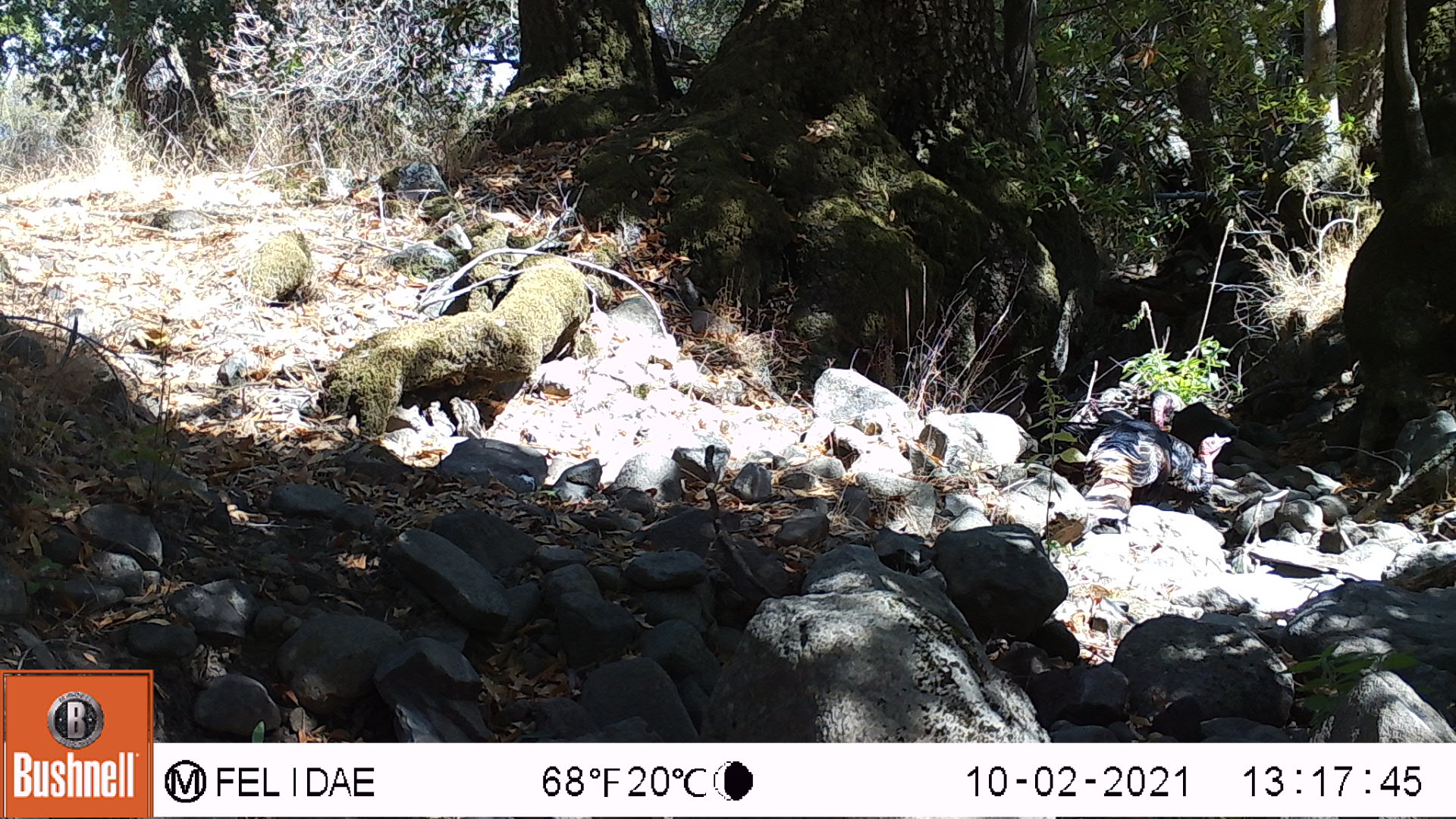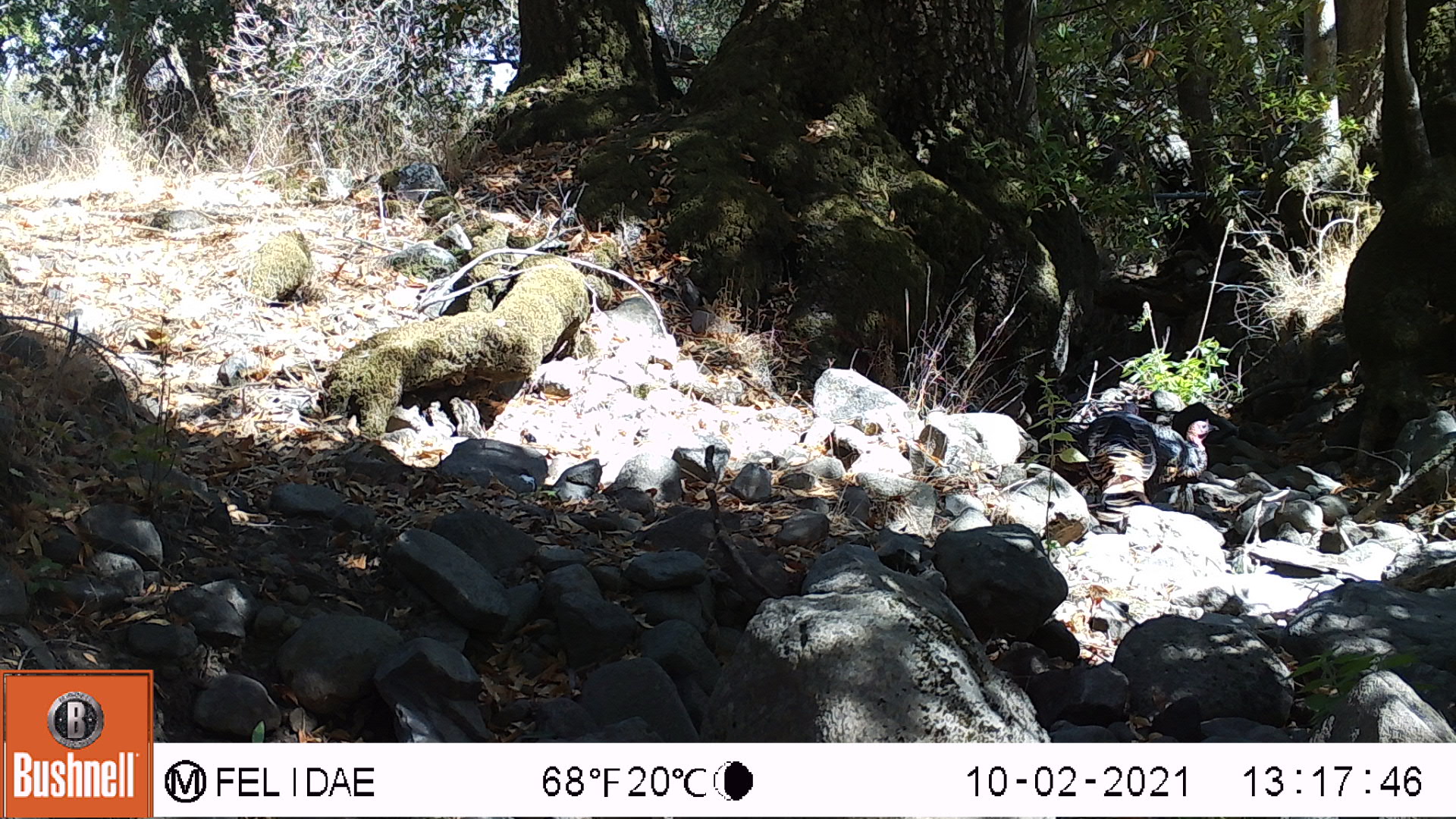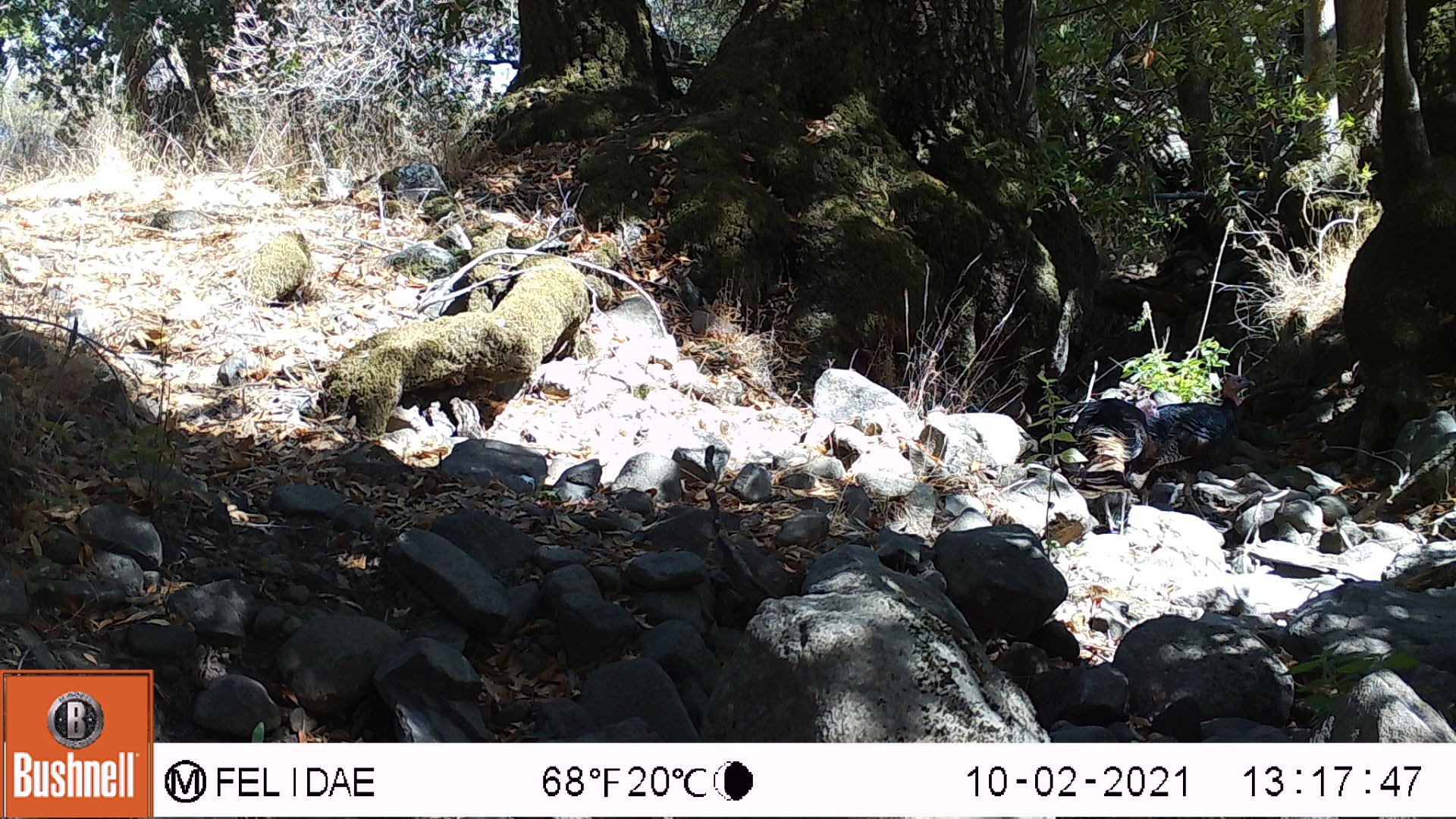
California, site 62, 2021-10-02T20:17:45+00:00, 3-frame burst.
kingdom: Animalia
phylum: Chordata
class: Aves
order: Galliformes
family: Phasianidae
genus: Meleagris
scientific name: Meleagris gallopavo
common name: turkey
Turkey (Meleagris gallopavo).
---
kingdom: Animalia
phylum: Chordata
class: Aves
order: Cathartiformes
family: Cathartidae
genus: Cathartes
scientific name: Cathartes aura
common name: turkey vulture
Turkey vulture (Cathartes aura).